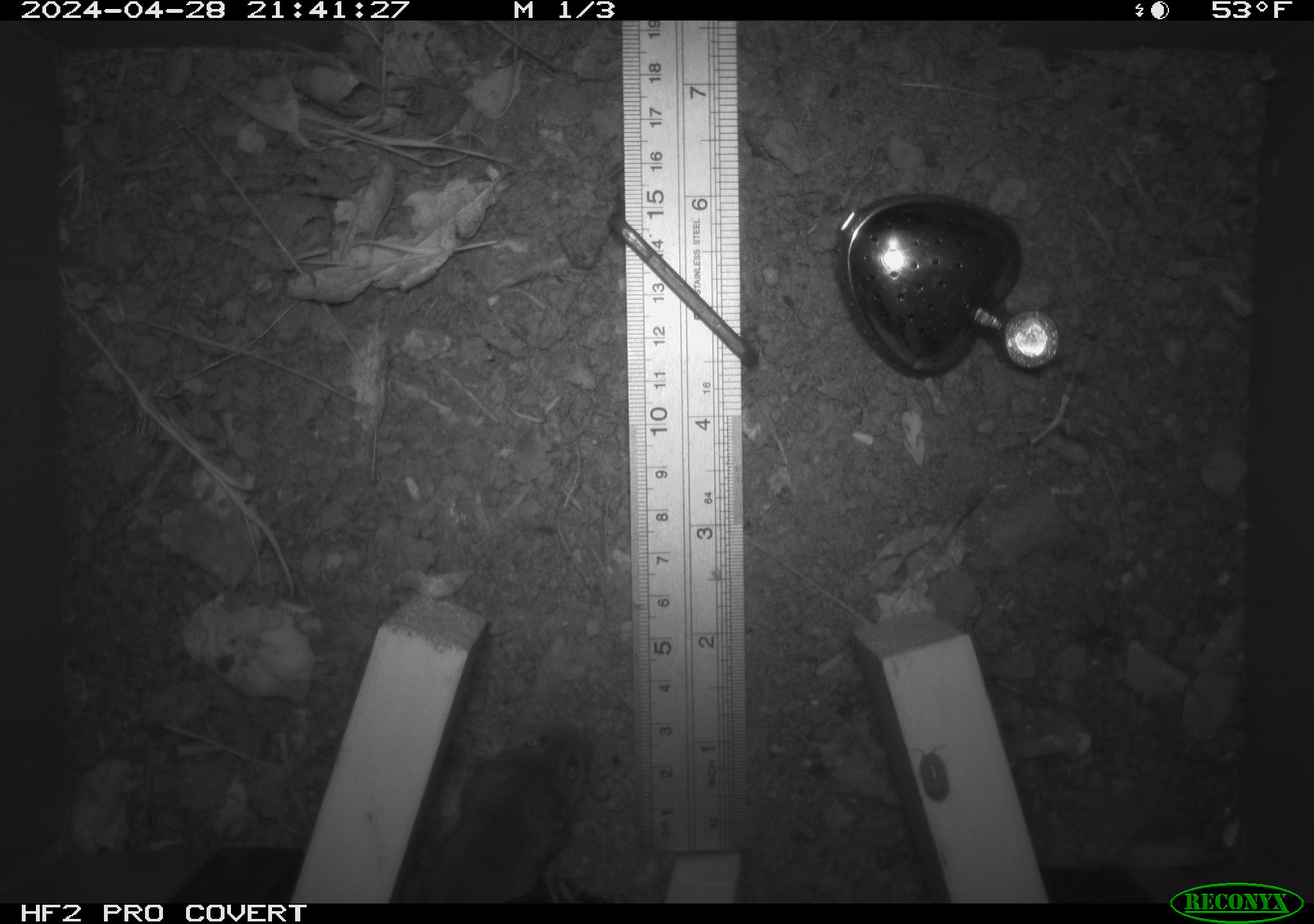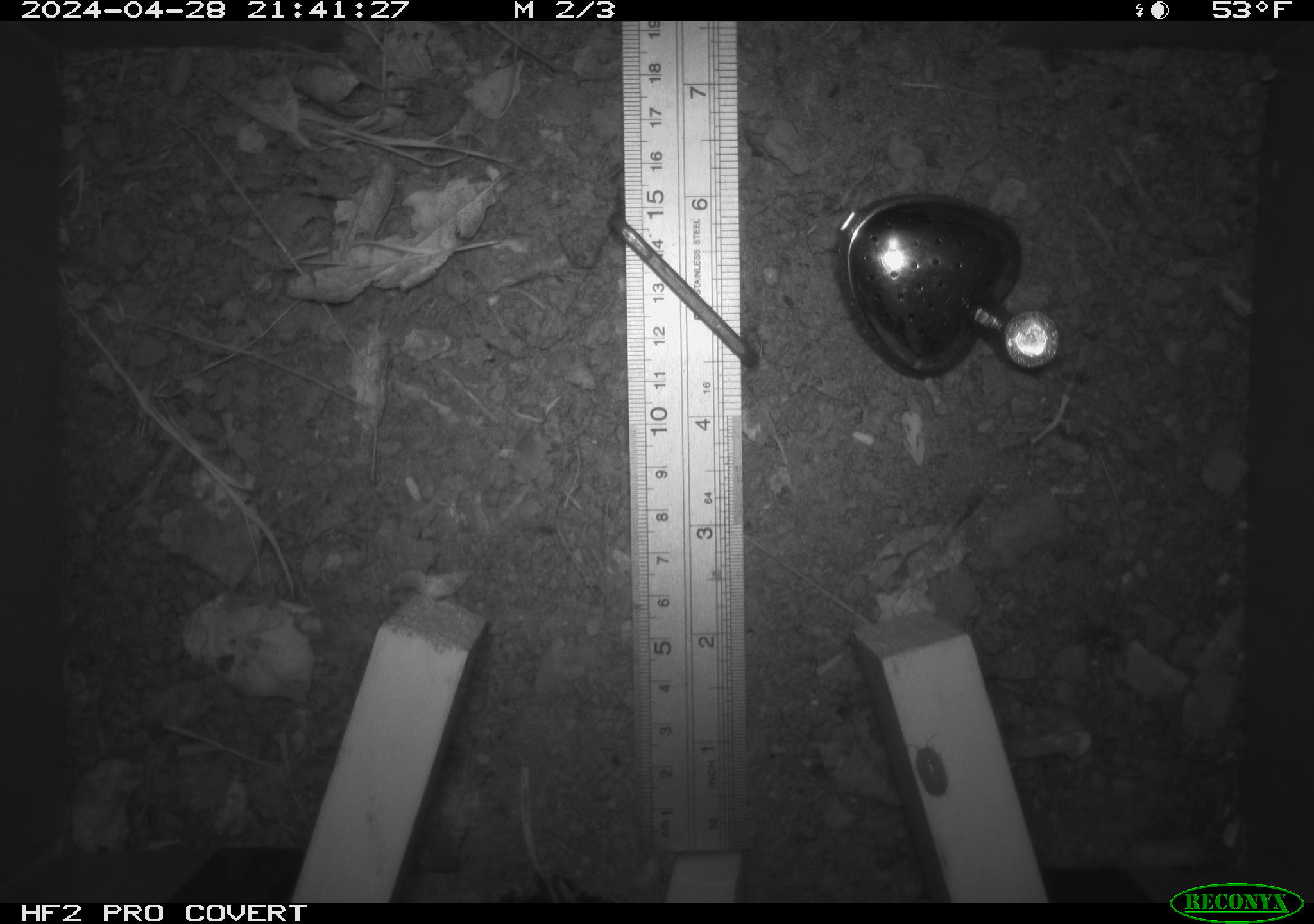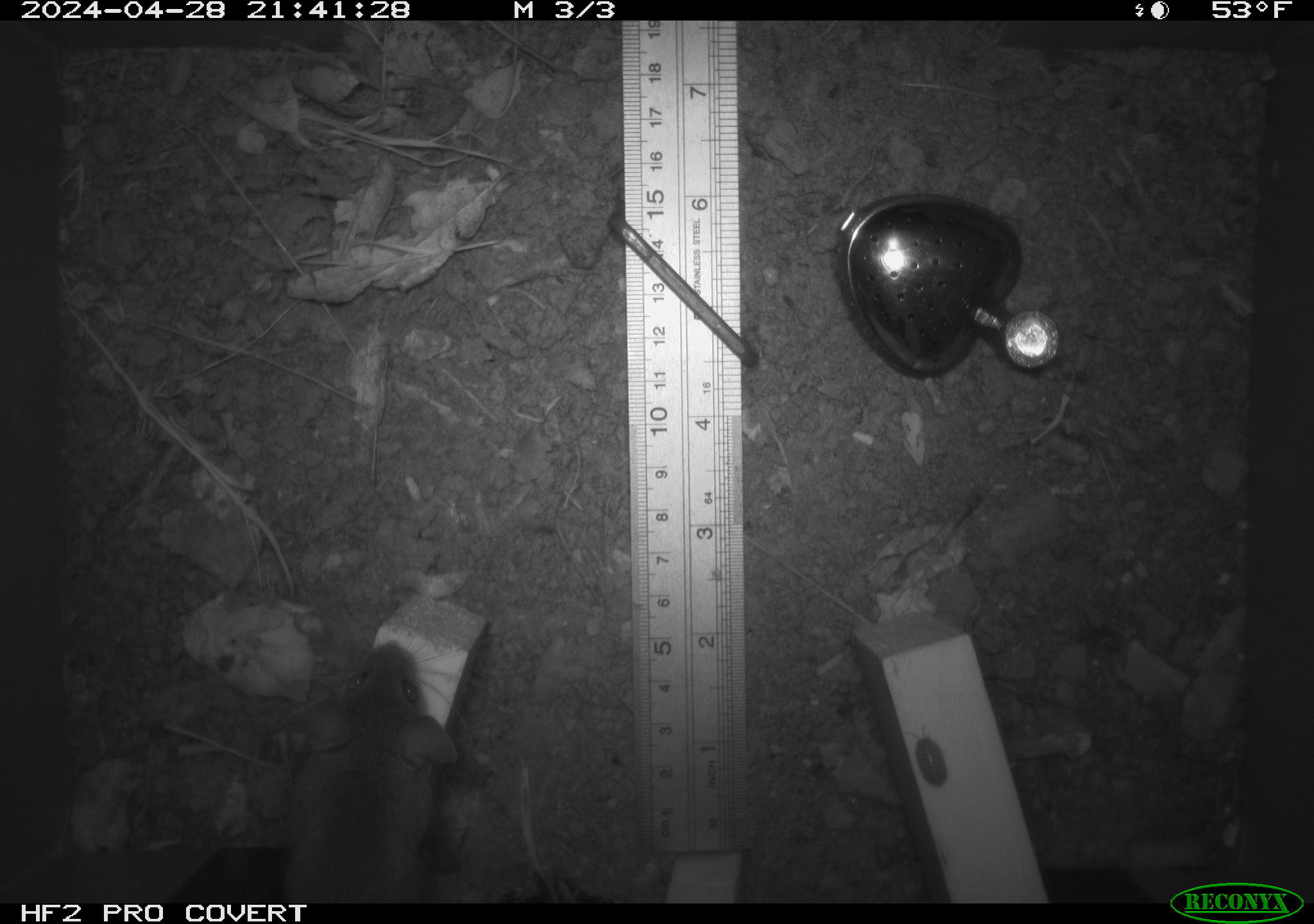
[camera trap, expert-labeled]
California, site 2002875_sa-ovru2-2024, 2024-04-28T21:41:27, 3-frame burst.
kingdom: Animalia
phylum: Chordata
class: Mammalia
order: Rodentia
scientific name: Rodentia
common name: rodent